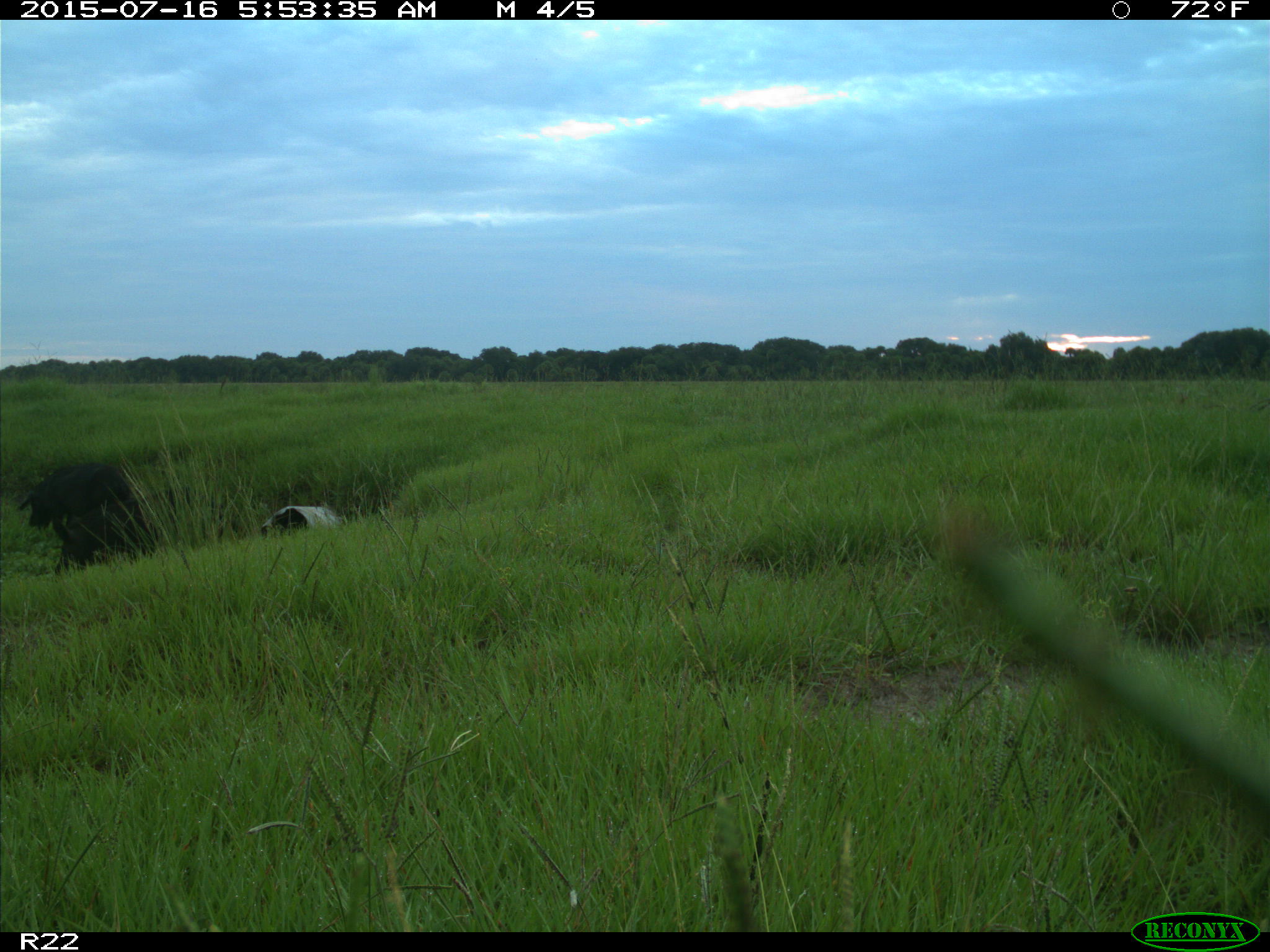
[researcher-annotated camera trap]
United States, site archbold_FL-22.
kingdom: Animalia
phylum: Chordata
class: Mammalia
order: Artiodactyla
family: Bovidae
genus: Bos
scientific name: Bos taurus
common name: domestic cow